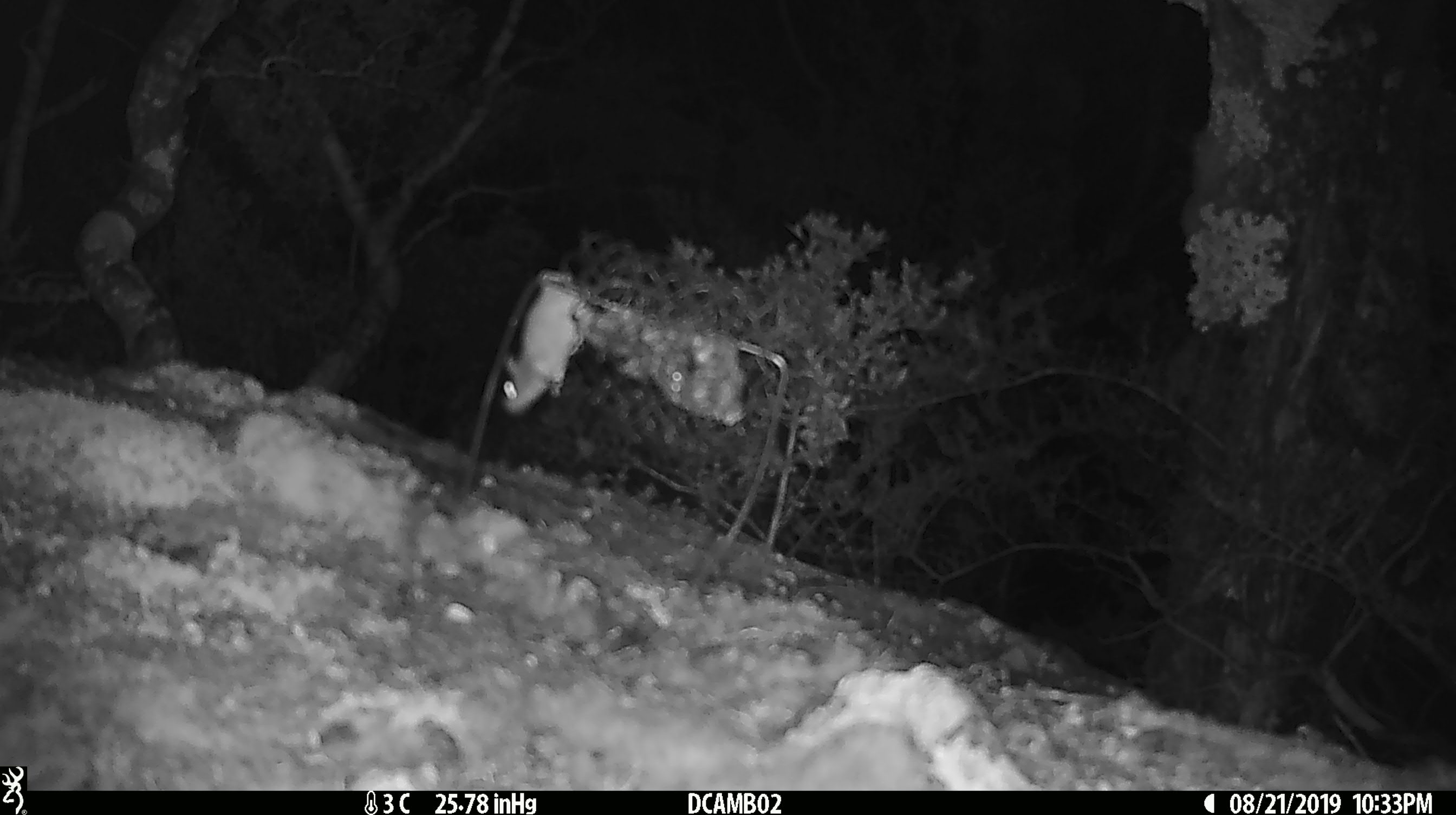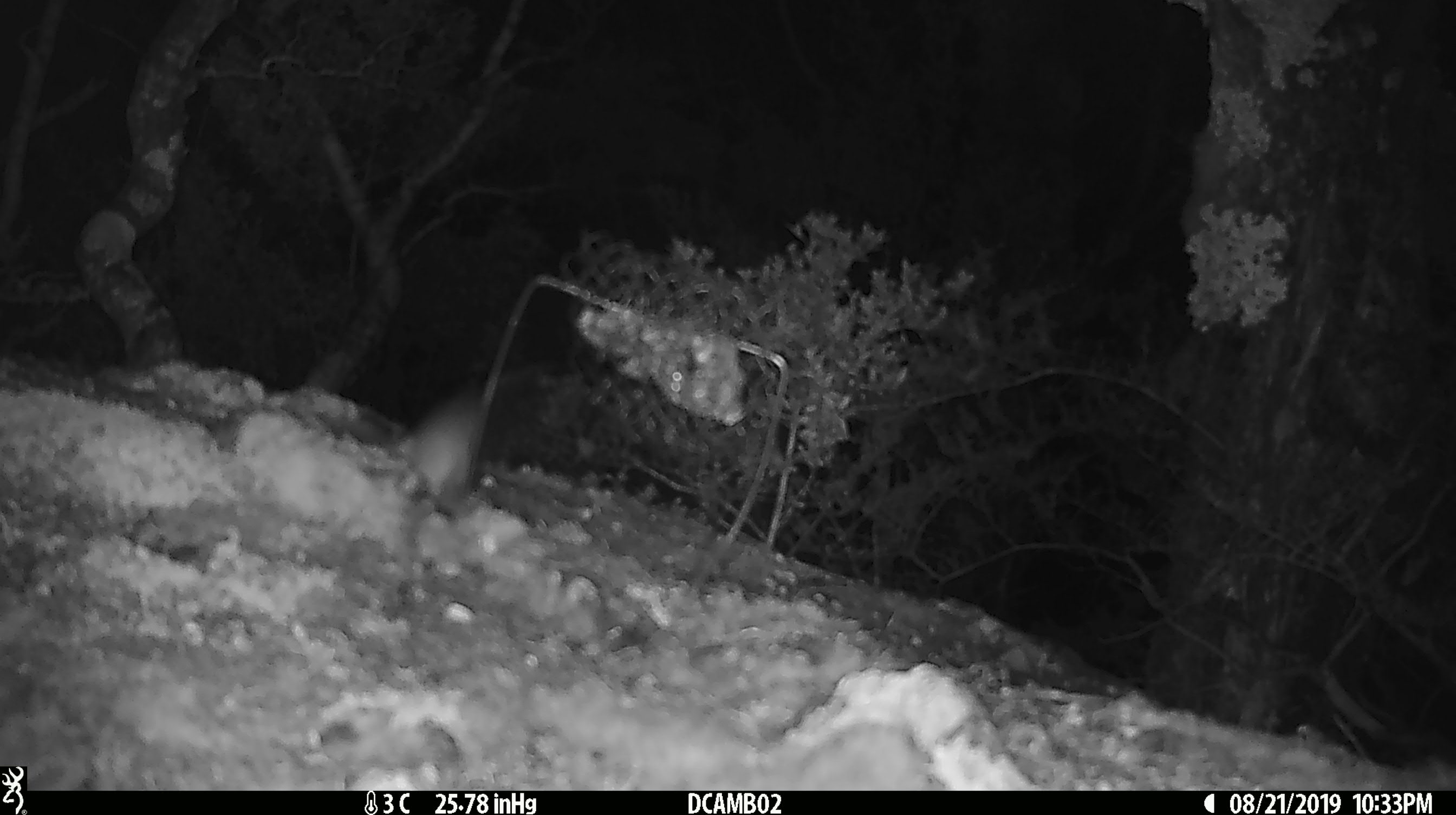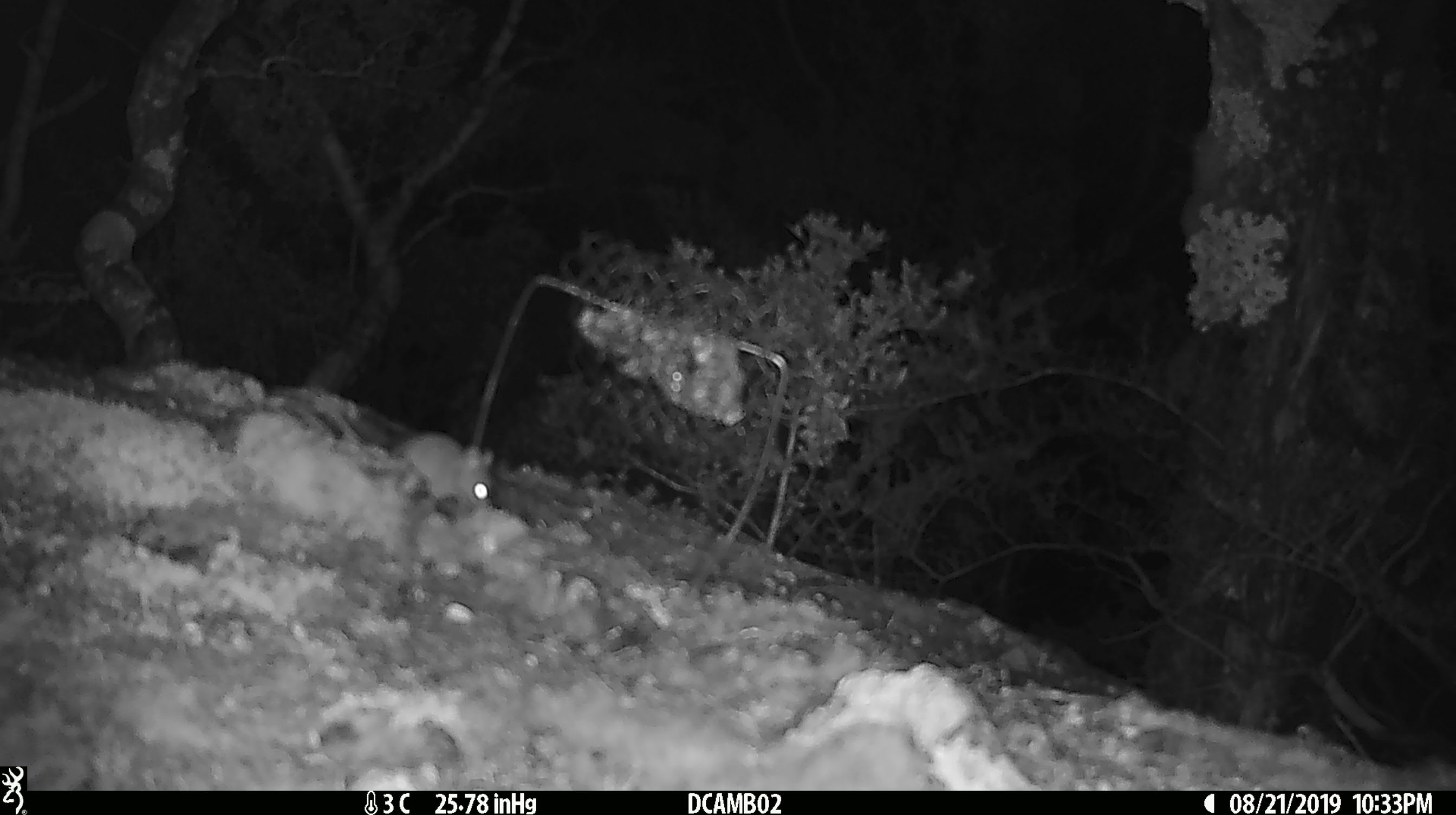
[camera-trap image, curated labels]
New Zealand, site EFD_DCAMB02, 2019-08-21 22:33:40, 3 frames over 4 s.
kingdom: Animalia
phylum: Chordata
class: Mammalia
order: Rodentia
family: Muridae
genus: Mus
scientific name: Mus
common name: mouse